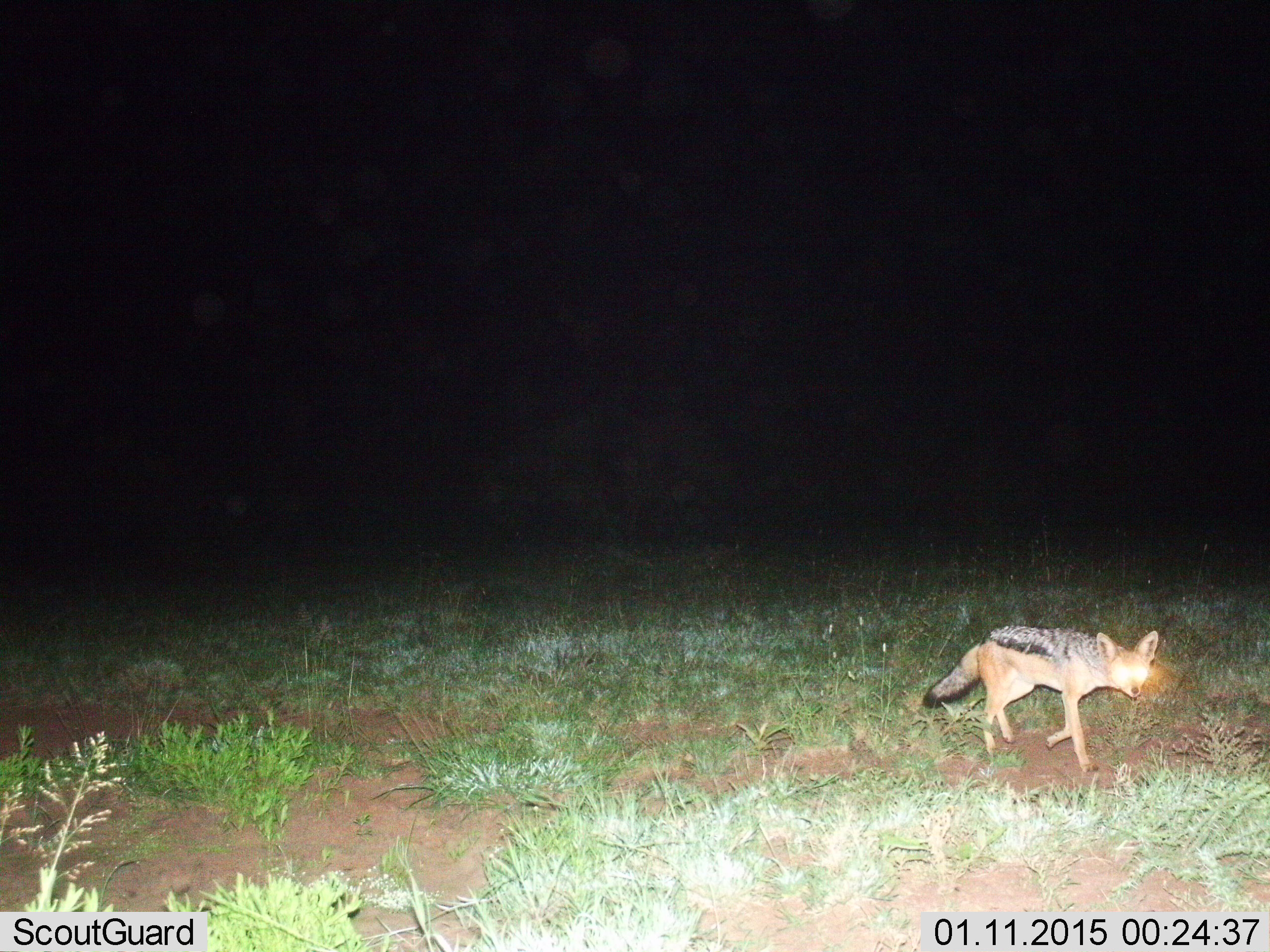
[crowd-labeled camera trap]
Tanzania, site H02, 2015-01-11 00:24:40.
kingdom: Animalia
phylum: Chordata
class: Mammalia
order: Carnivora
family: Canidae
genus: Lupulella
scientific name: Lupulella mesomelas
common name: black-backed jackal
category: jackal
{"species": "jackal (black-backed jackal) (Lupulella mesomelas)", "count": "1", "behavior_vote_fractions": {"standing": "20%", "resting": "0%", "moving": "90%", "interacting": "0%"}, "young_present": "0%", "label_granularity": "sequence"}